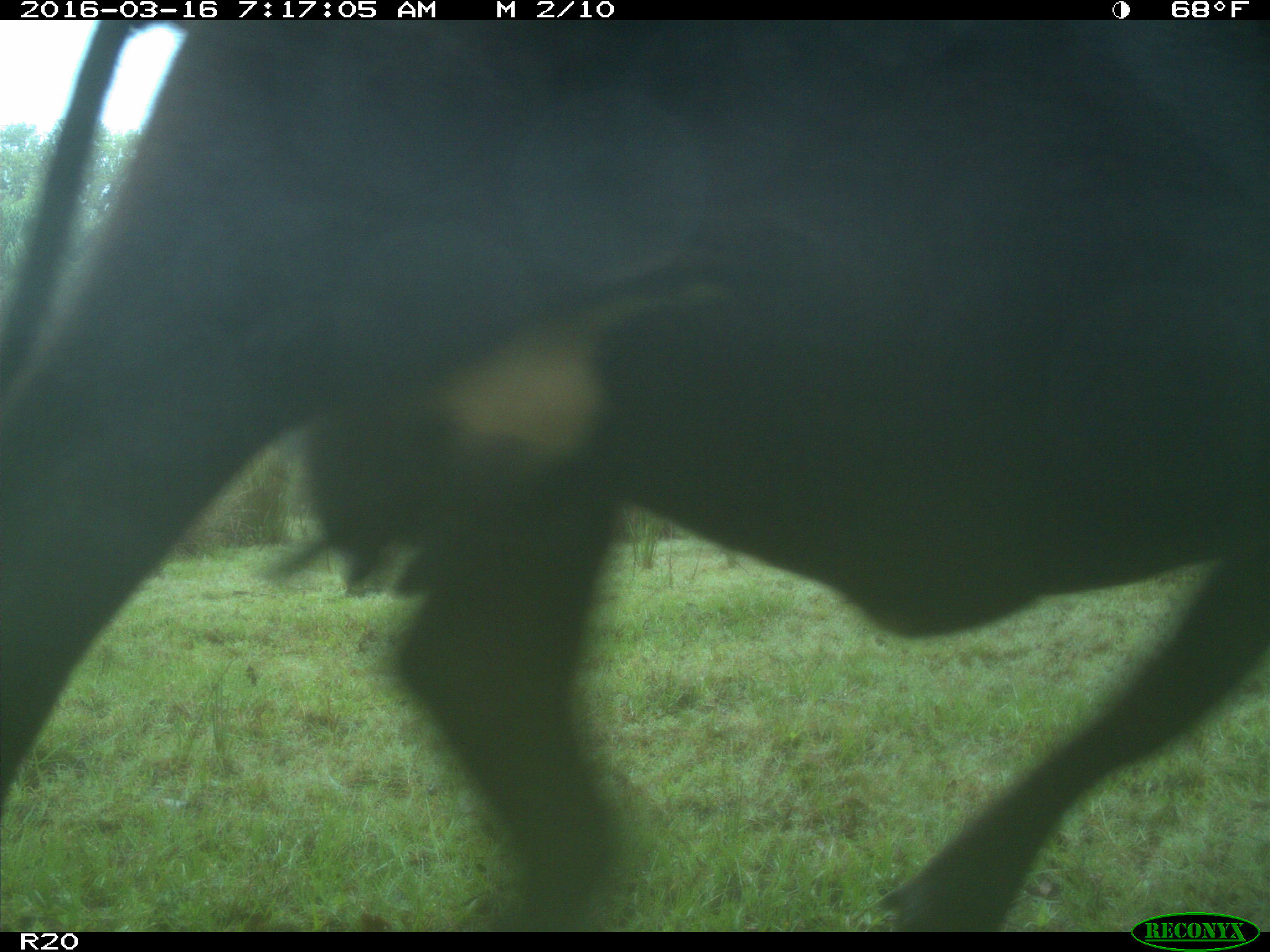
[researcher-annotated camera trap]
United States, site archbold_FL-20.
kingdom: Animalia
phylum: Chordata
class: Mammalia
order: Artiodactyla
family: Bovidae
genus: Bos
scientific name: Bos taurus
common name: domestic cow